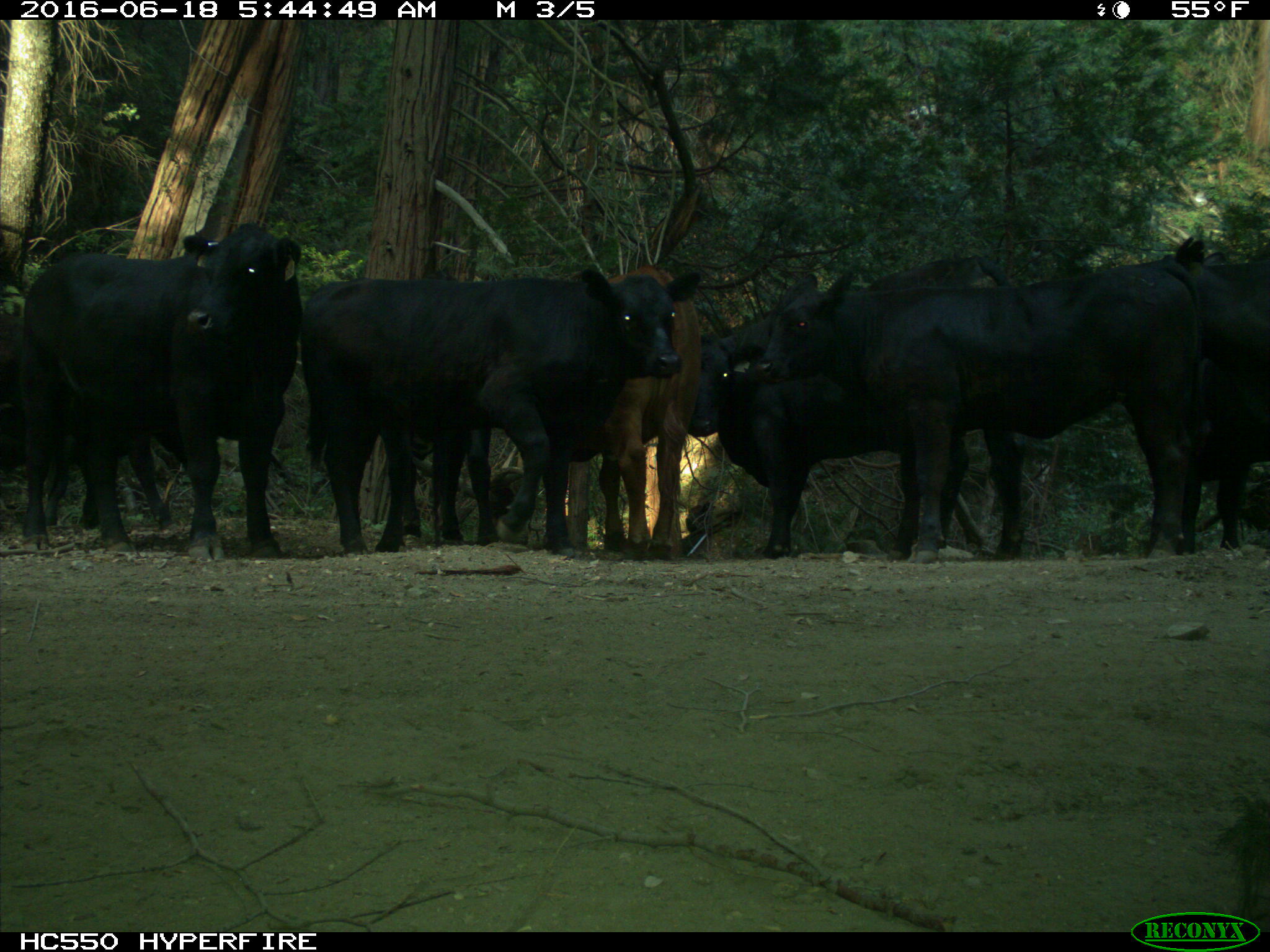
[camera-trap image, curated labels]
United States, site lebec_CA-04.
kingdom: Animalia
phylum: Chordata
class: Mammalia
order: Artiodactyla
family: Bovidae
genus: Bos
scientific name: Bos taurus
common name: domestic cow